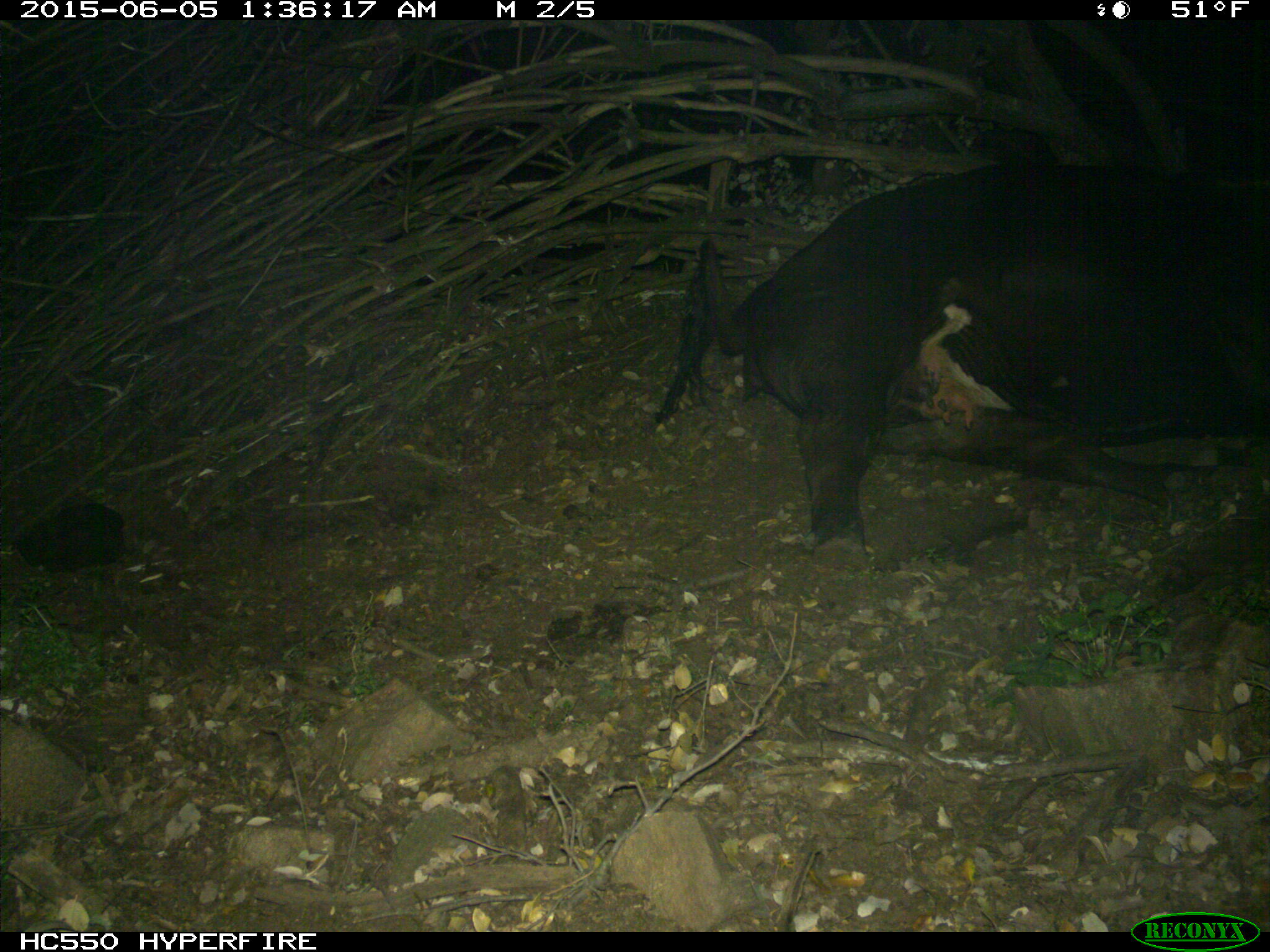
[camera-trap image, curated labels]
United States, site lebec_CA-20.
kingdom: Animalia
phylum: Chordata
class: Mammalia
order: Artiodactyla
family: Bovidae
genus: Bos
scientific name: Bos taurus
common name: domestic cow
Bos taurus (domestic cow).